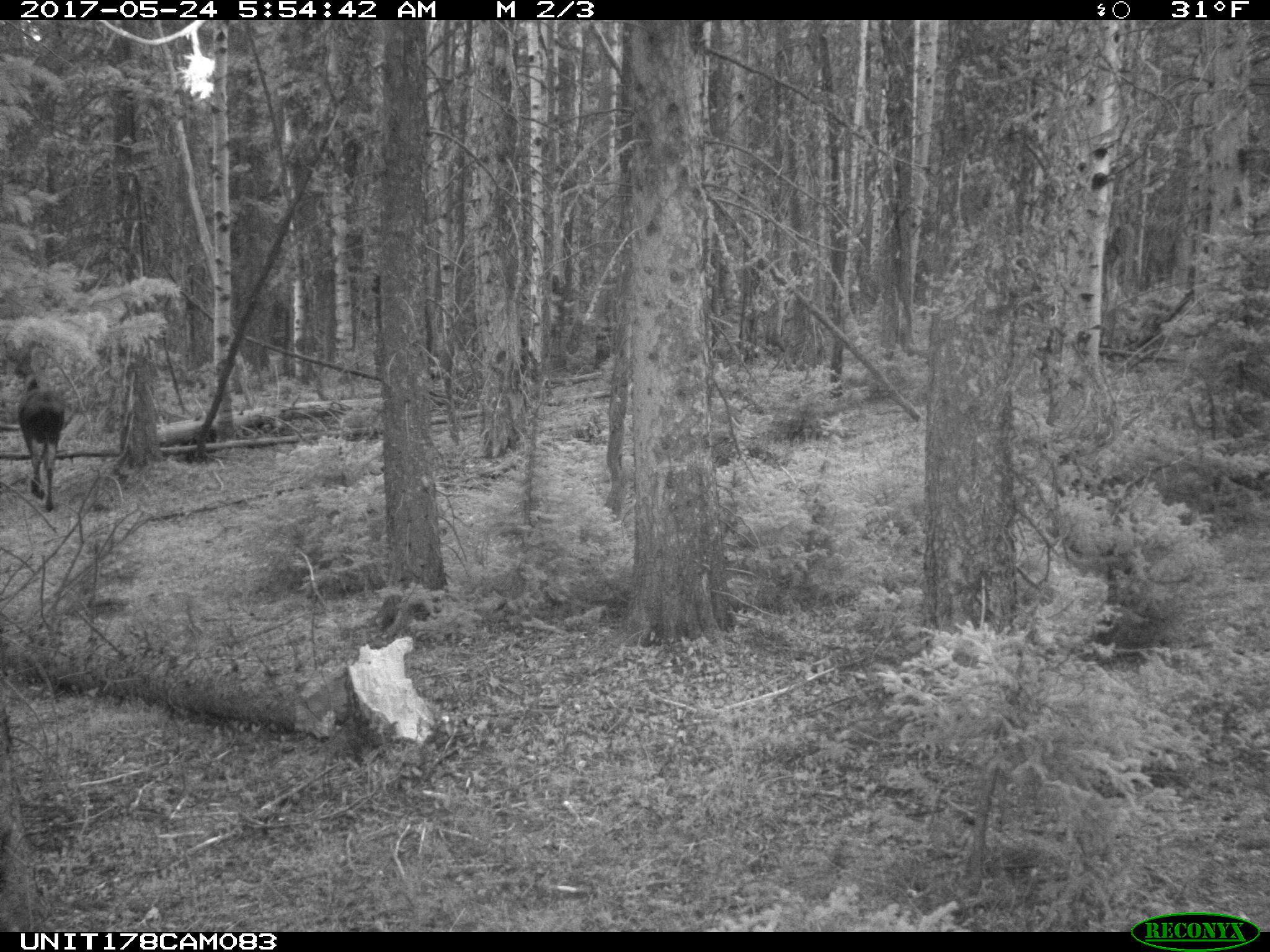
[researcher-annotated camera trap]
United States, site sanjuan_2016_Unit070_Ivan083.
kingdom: Animalia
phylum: Chordata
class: Mammalia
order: Artiodactyla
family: Cervidae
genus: Alces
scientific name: Alces alces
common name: moose